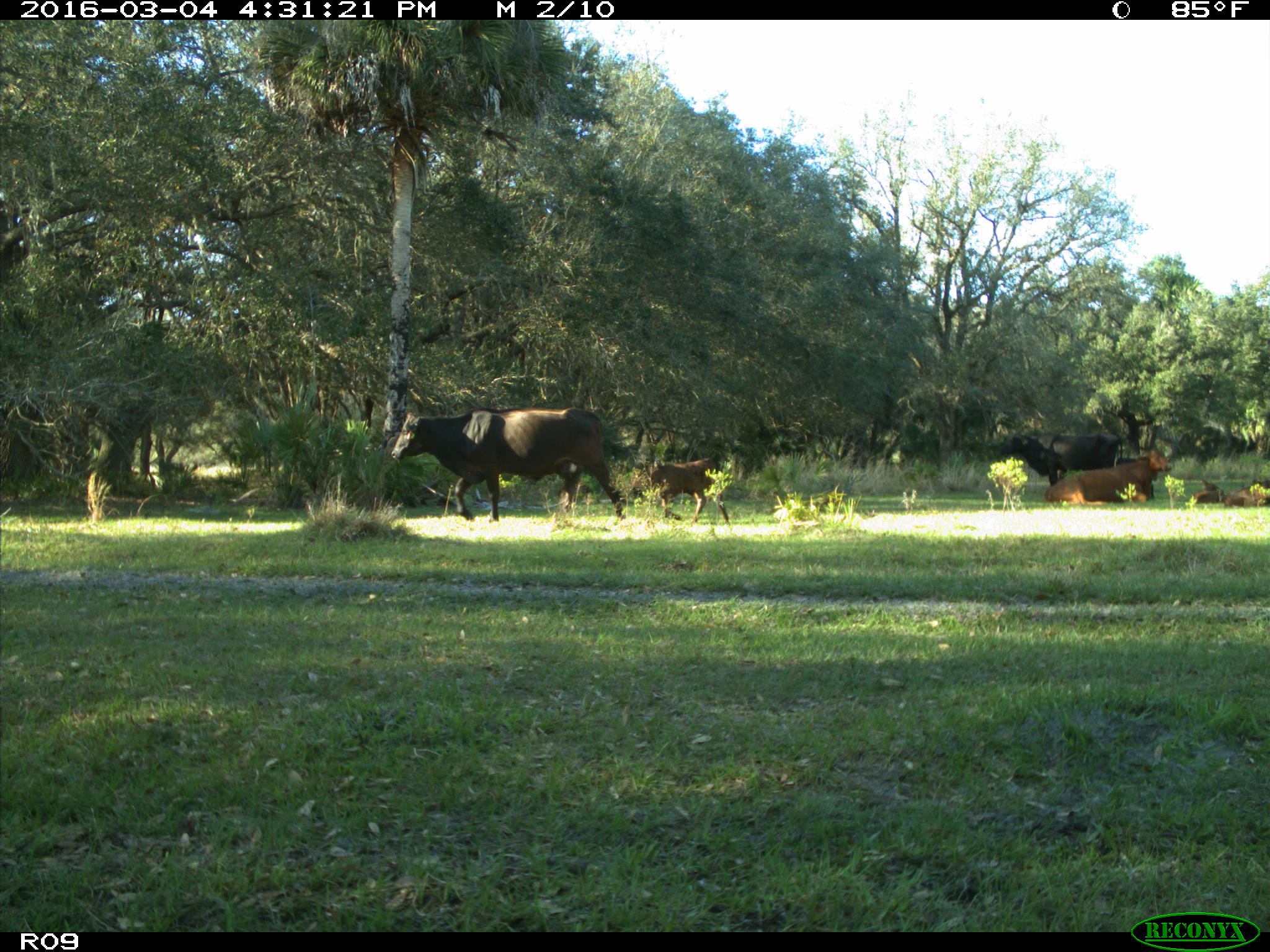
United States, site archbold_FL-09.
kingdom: Animalia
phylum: Chordata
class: Mammalia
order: Artiodactyla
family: Bovidae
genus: Bos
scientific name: Bos taurus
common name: domestic cow